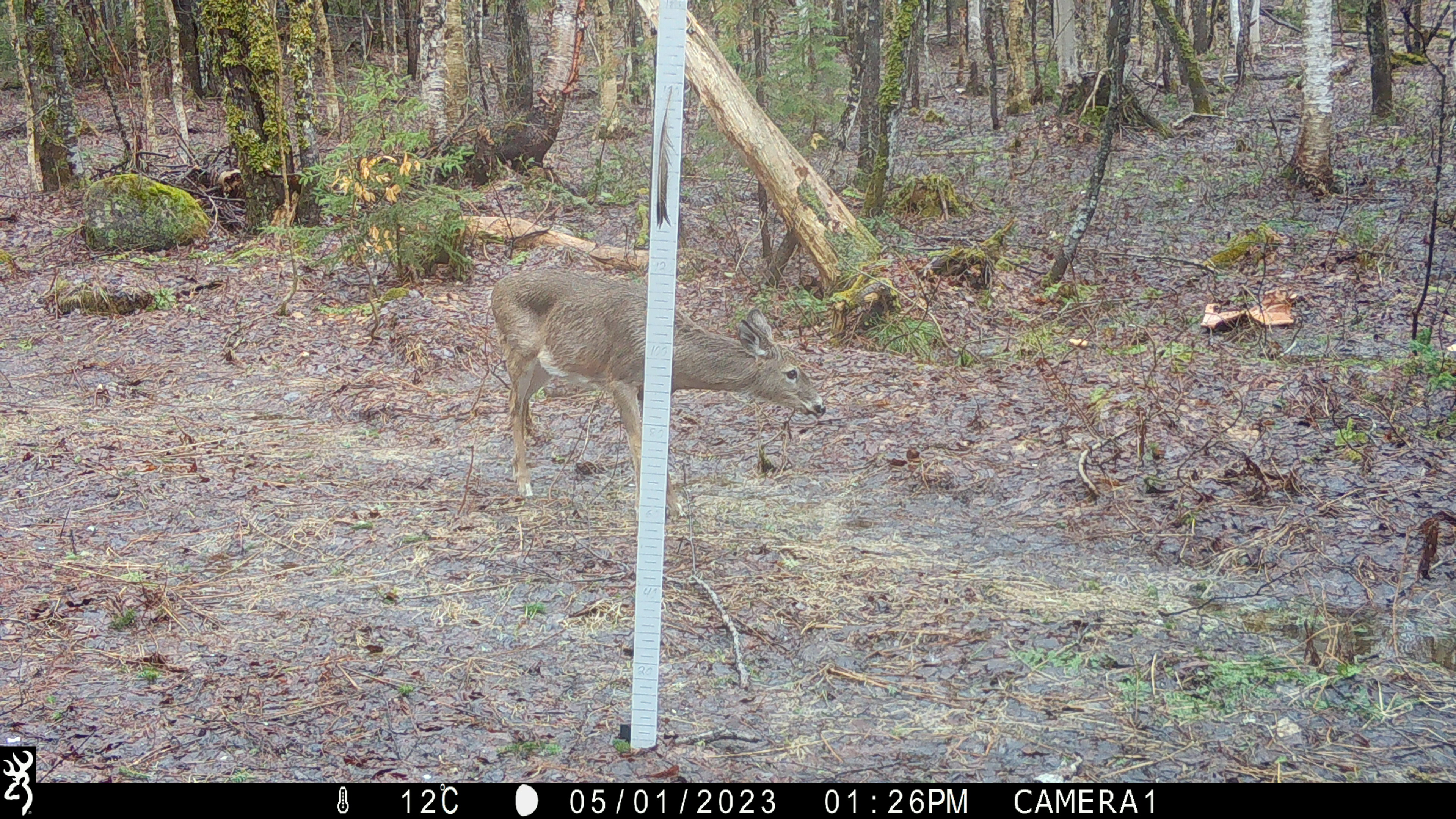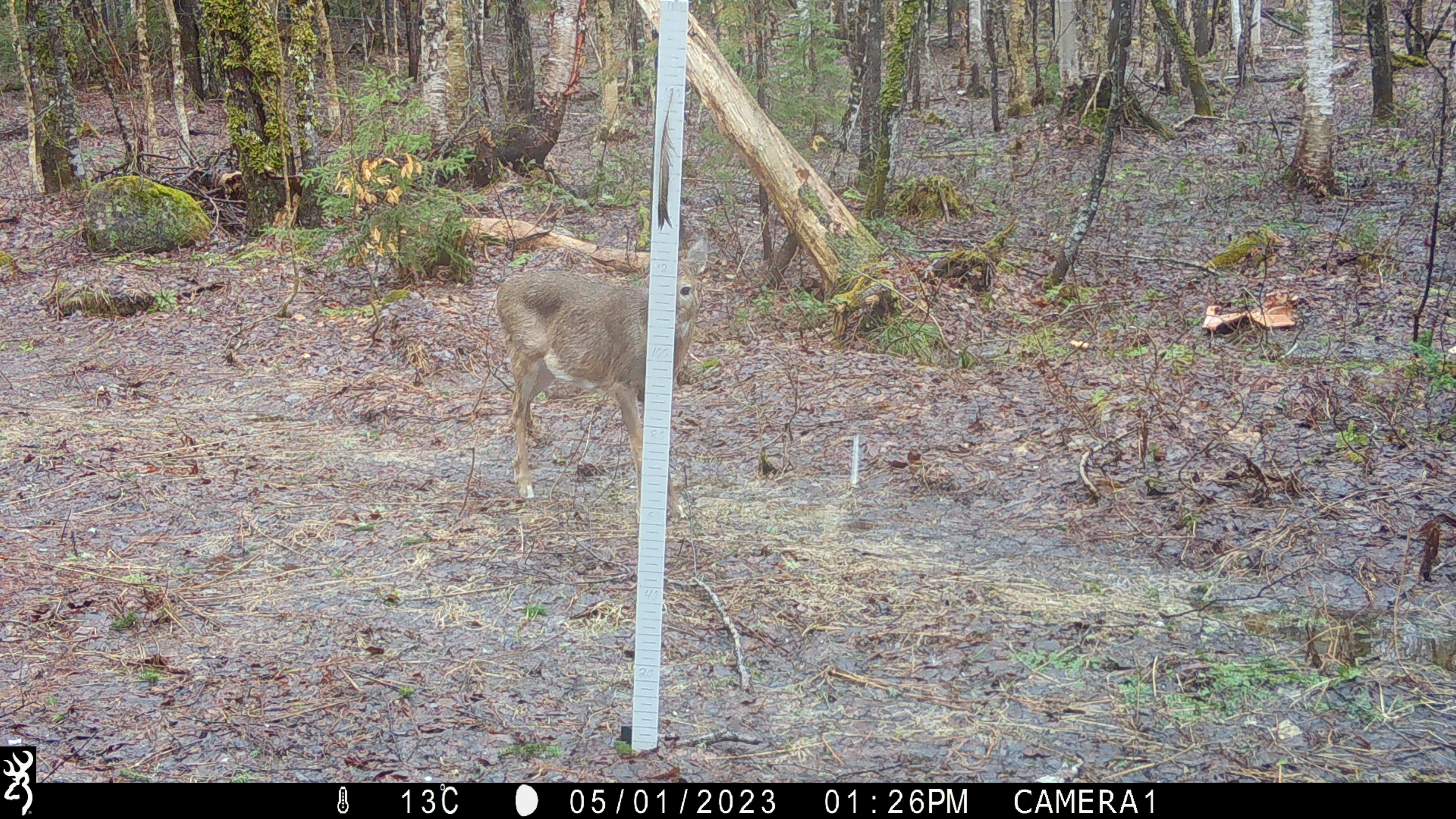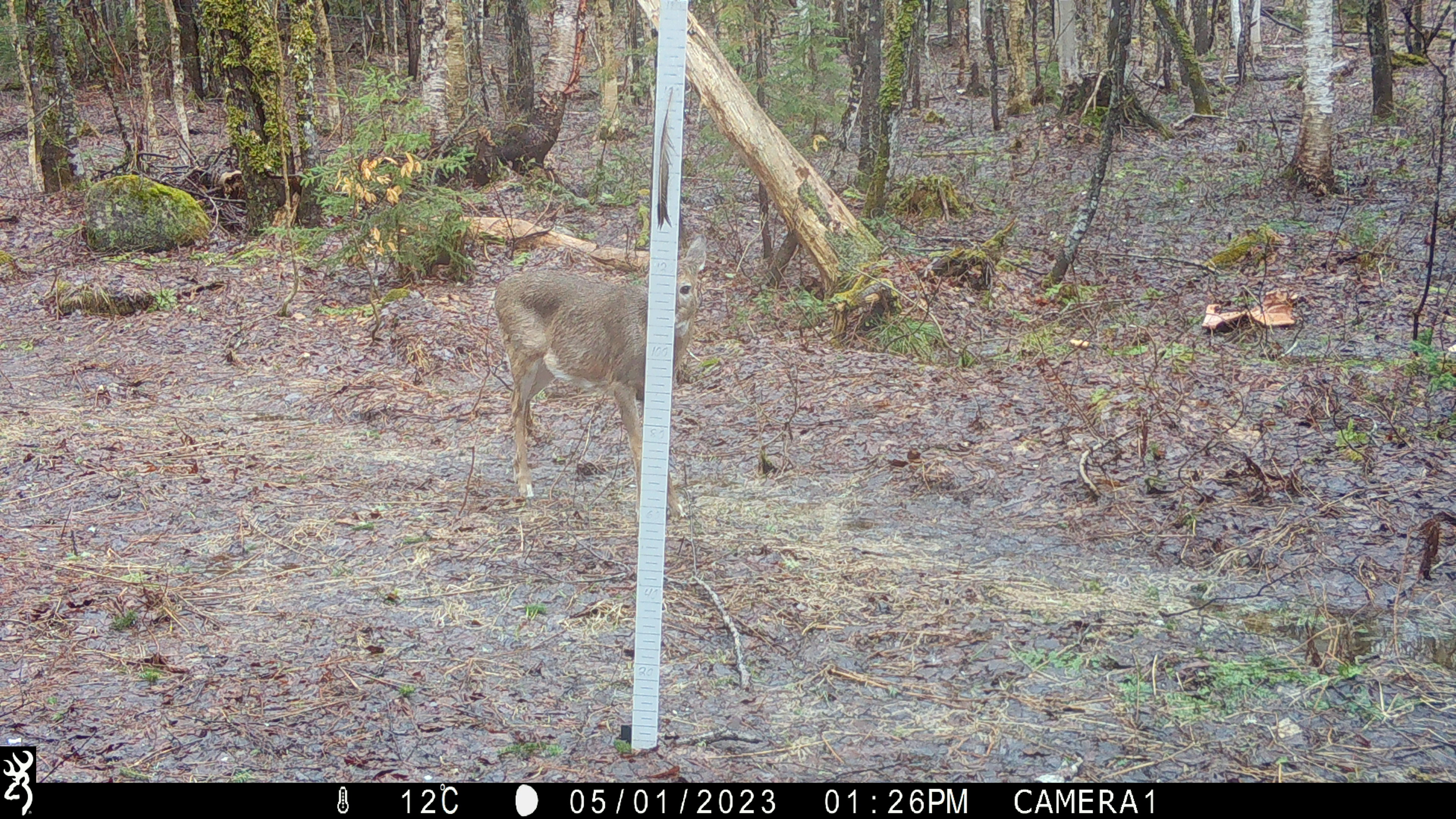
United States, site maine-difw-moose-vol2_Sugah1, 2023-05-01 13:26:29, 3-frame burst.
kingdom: Animalia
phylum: Chordata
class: Mammalia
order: Artiodactyla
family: Cervidae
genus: Odocoileus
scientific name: Odocoileus virginianus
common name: white-tailed deer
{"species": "white-tailed deer (Odocoileus virginianus)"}